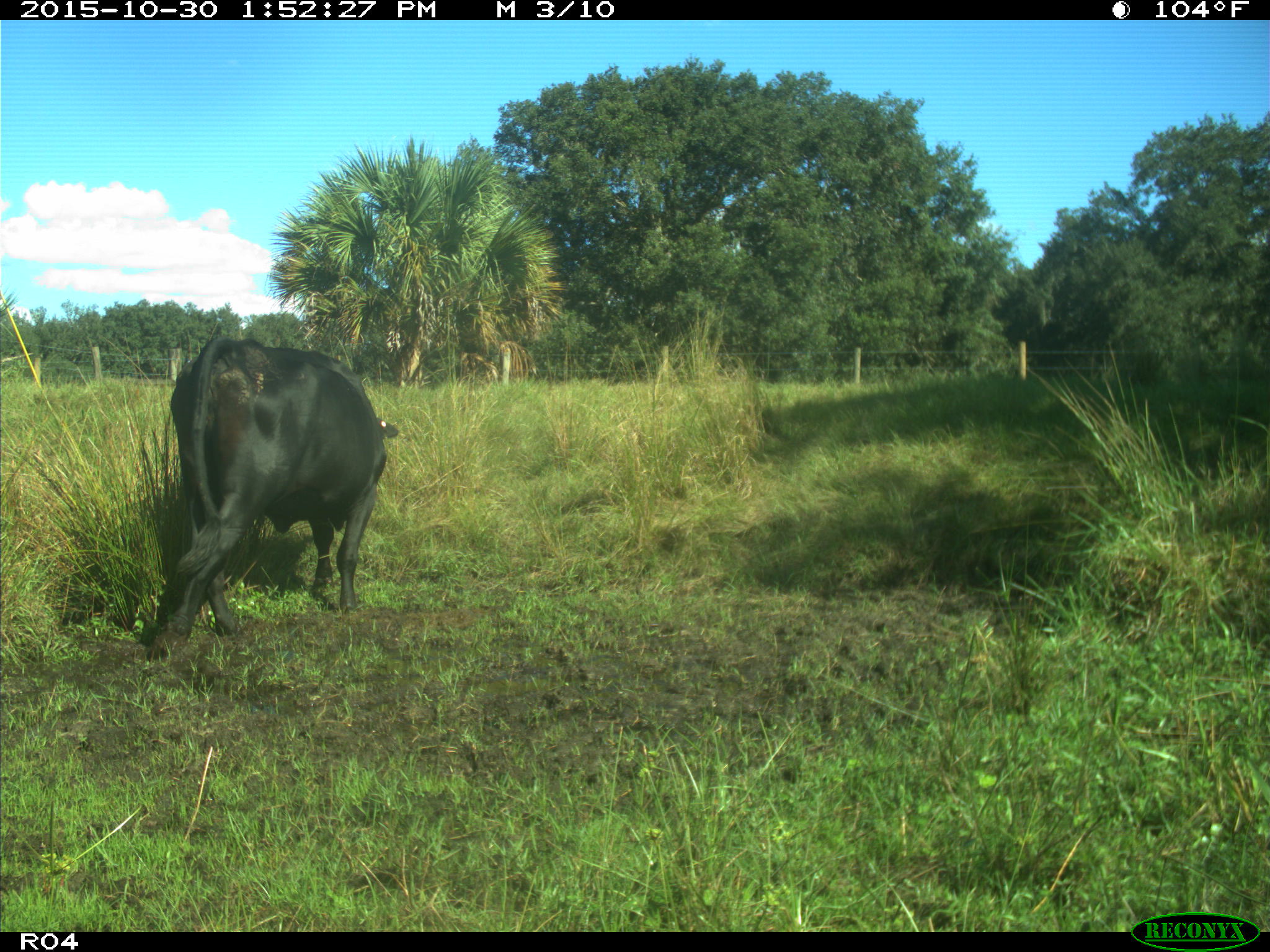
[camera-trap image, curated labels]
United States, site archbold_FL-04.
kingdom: Animalia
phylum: Chordata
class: Mammalia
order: Artiodactyla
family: Bovidae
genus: Bos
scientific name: Bos taurus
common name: domestic cow